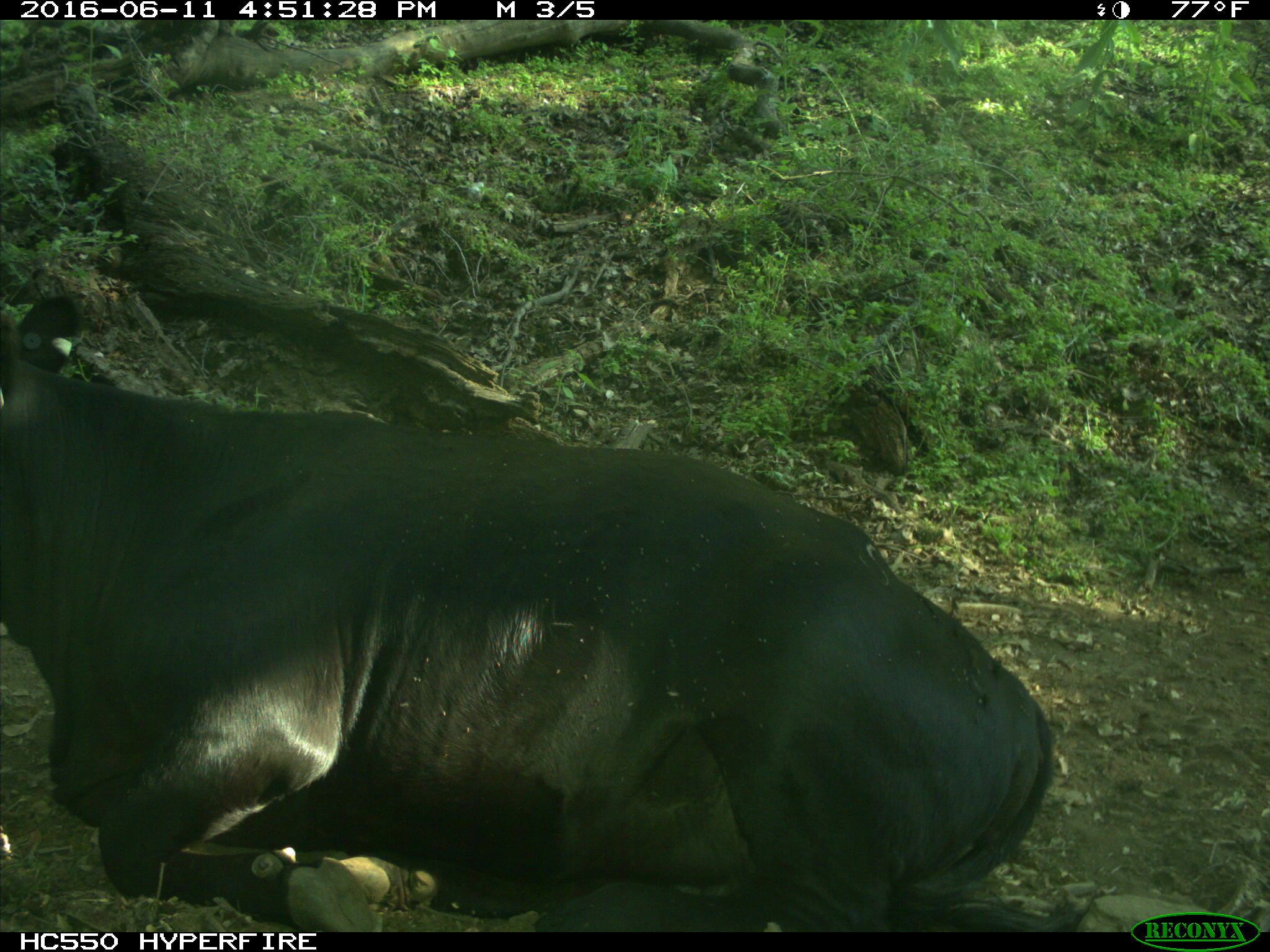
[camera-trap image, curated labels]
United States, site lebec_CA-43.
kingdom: Animalia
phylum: Chordata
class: Mammalia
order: Artiodactyla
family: Bovidae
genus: Bos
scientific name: Bos taurus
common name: domestic cow